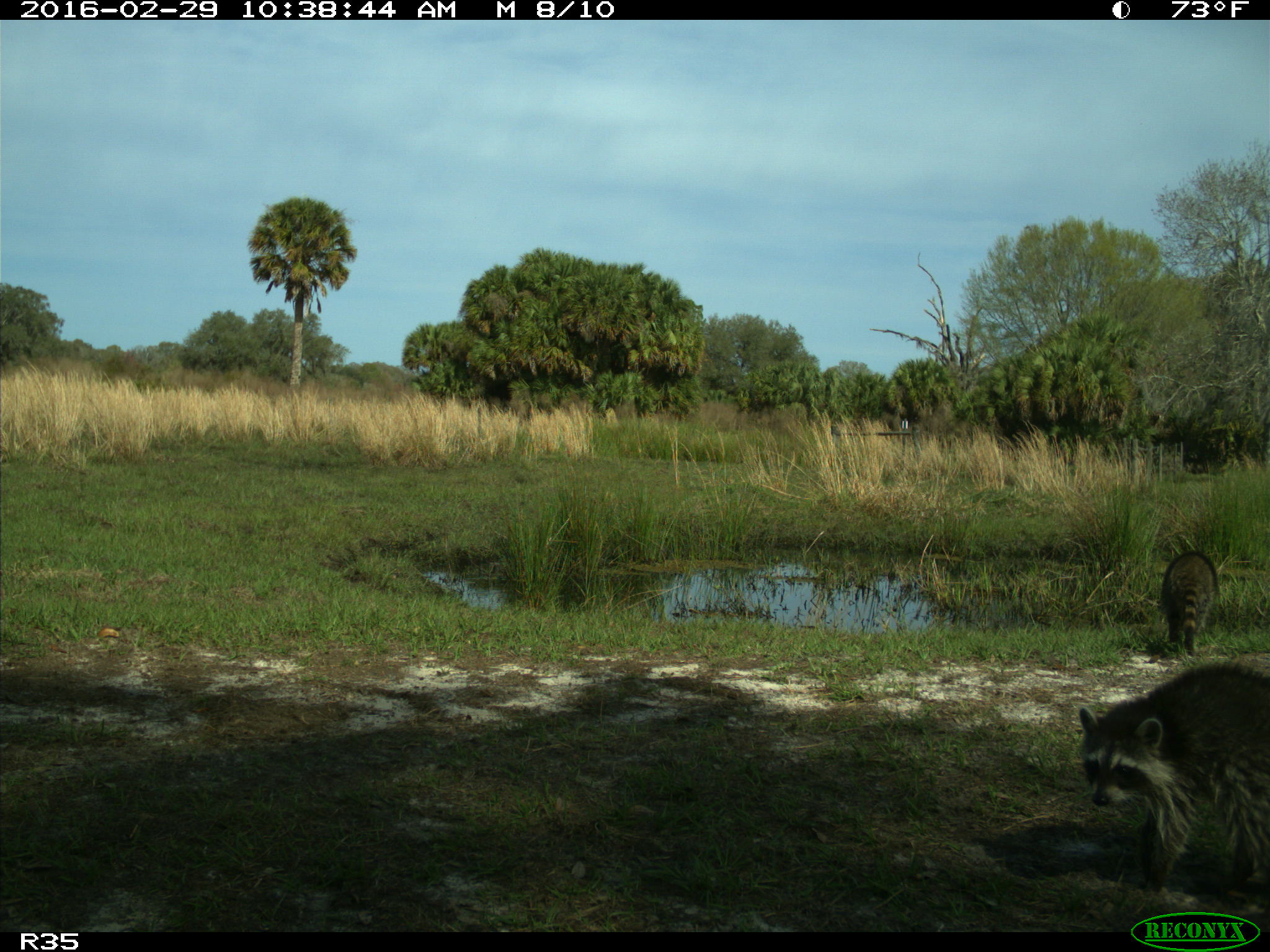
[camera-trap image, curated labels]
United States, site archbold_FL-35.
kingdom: Animalia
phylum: Chordata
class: Mammalia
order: Carnivora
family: Procyonidae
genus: Procyon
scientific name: Procyon lotor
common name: common raccoon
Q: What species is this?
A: Procyon lotor (common raccoon).